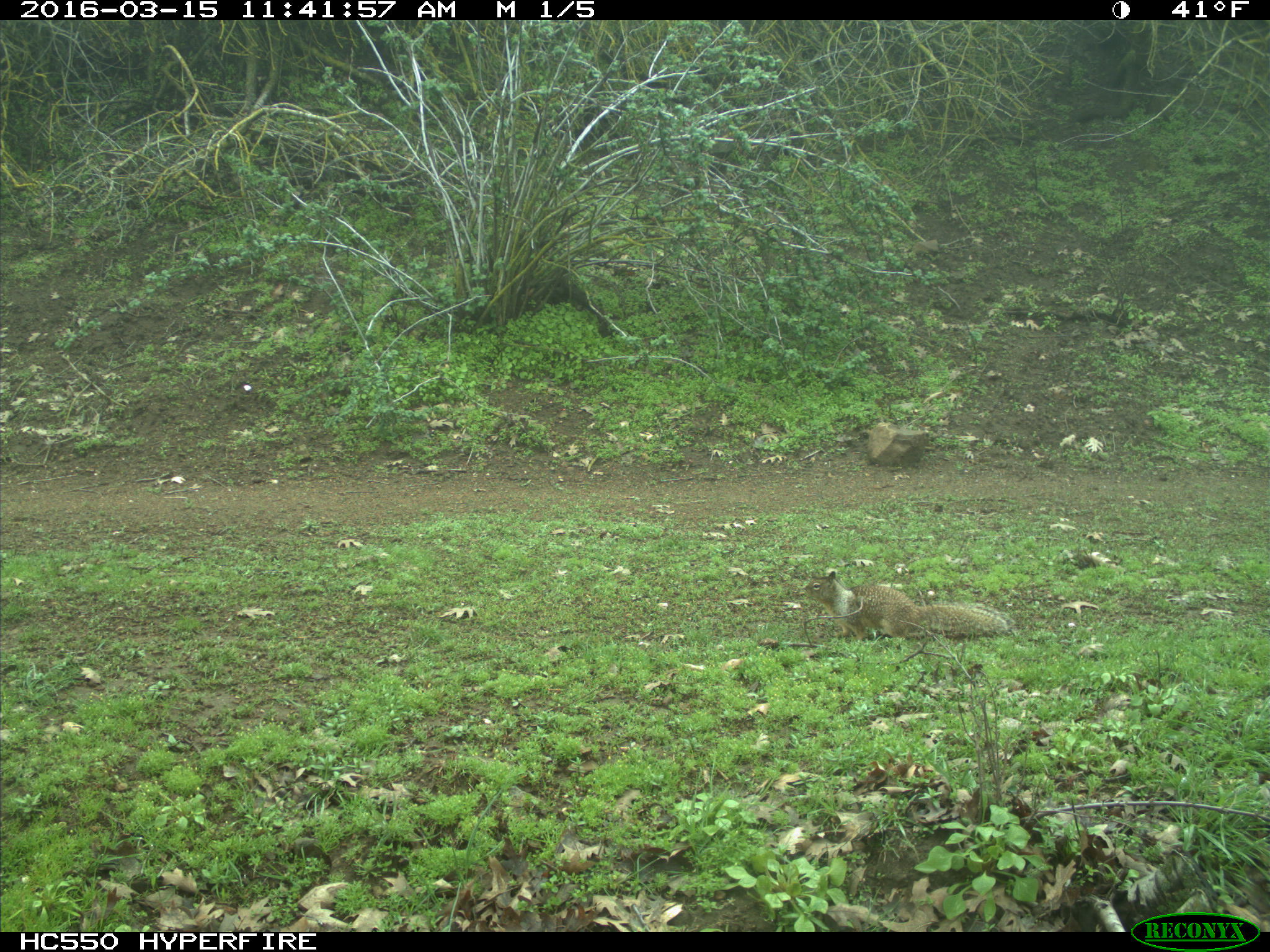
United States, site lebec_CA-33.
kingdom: Animalia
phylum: Chordata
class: Mammalia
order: Rodentia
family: Sciuridae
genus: Otospermophilus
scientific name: Otospermophilus beecheyi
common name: california ground squirrel